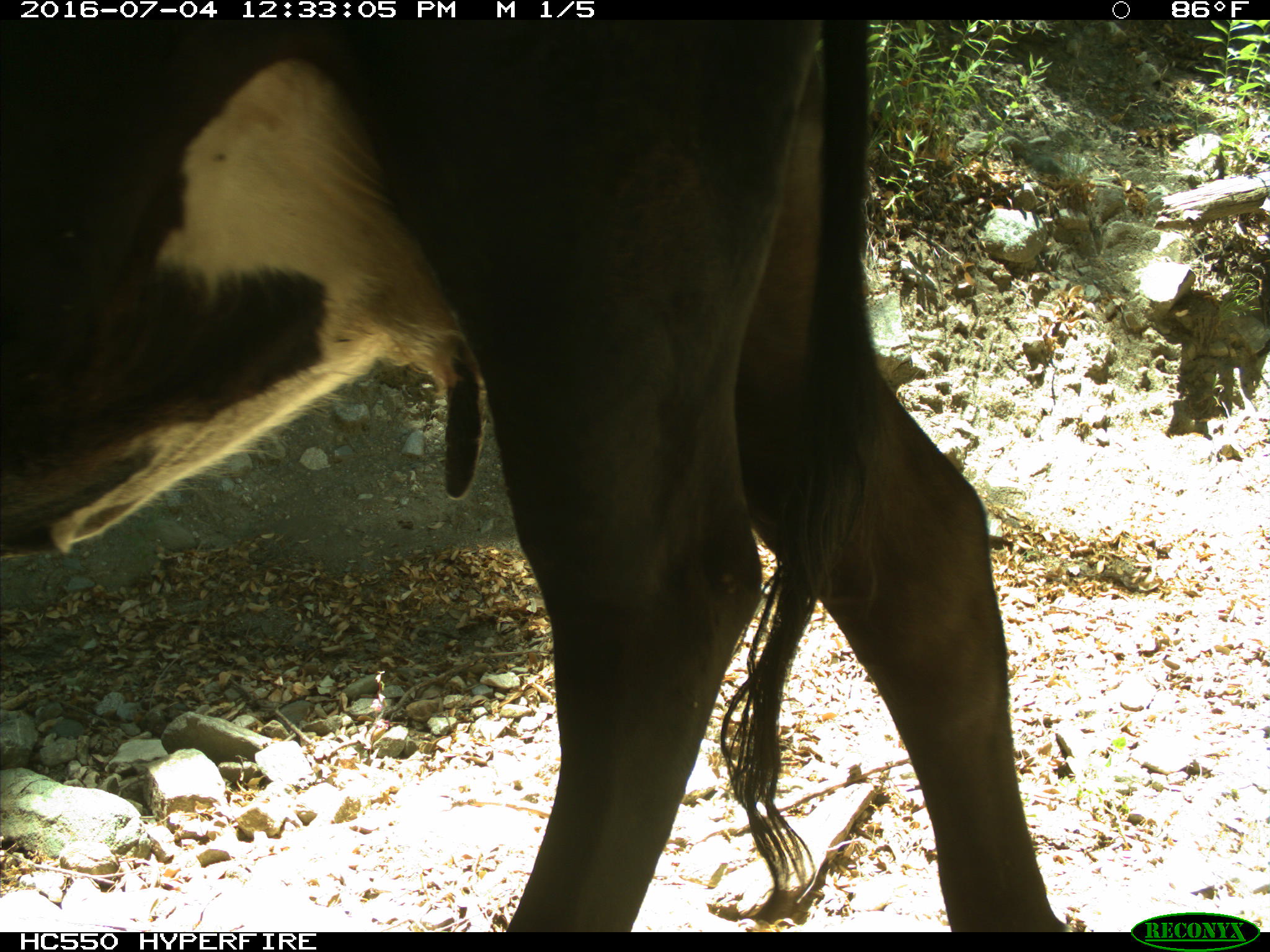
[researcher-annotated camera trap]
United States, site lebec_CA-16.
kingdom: Animalia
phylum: Chordata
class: Mammalia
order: Artiodactyla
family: Bovidae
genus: Bos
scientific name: Bos taurus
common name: domestic cow